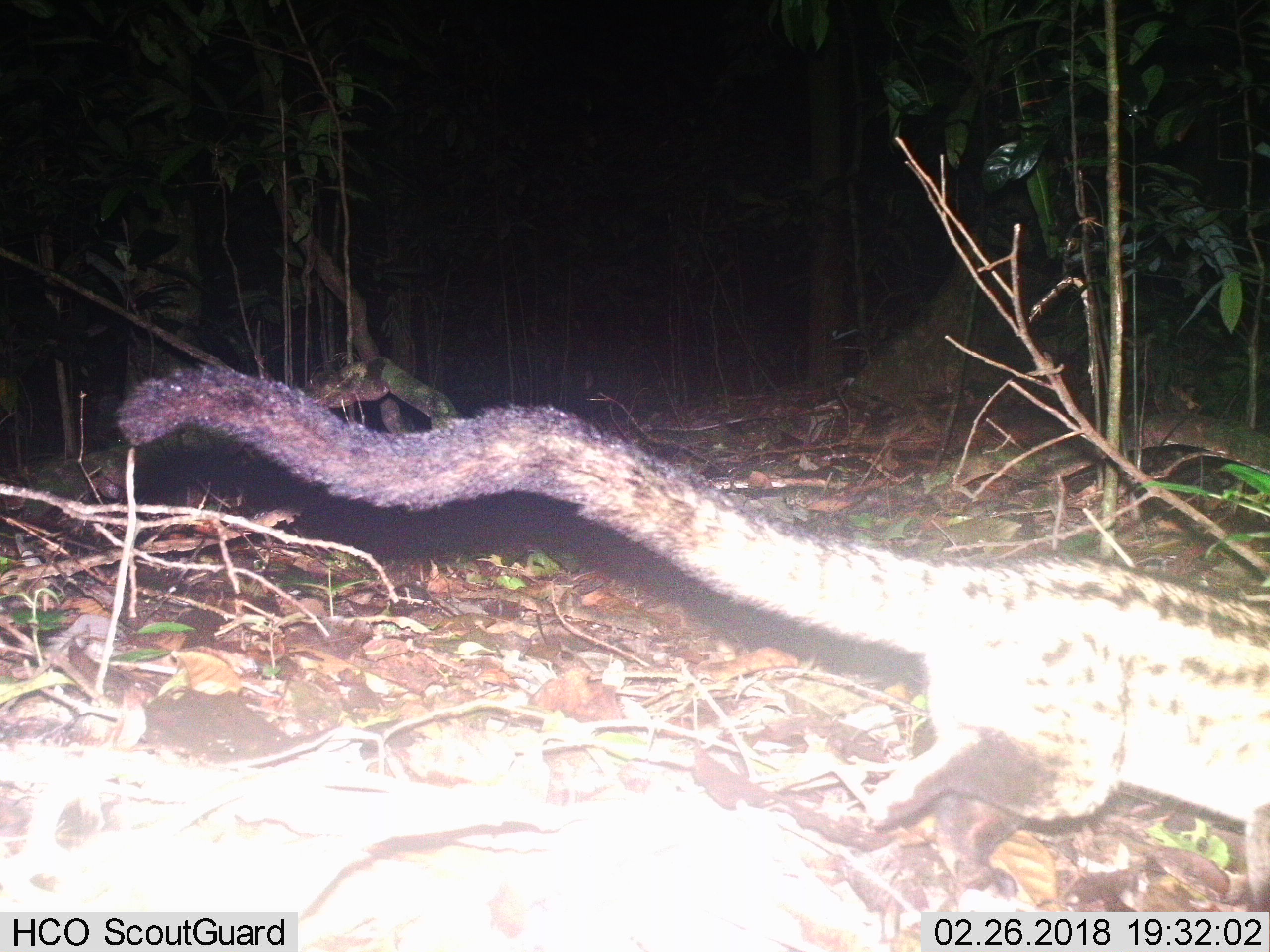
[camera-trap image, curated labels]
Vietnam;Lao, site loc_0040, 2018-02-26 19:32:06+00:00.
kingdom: Animalia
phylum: Chordata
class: Mammalia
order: Carnivora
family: Viverridae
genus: Paradoxurus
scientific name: Paradoxurus hermaphroditus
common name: common palm civet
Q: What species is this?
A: Common palm civet (Paradoxurus hermaphroditus).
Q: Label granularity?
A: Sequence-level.